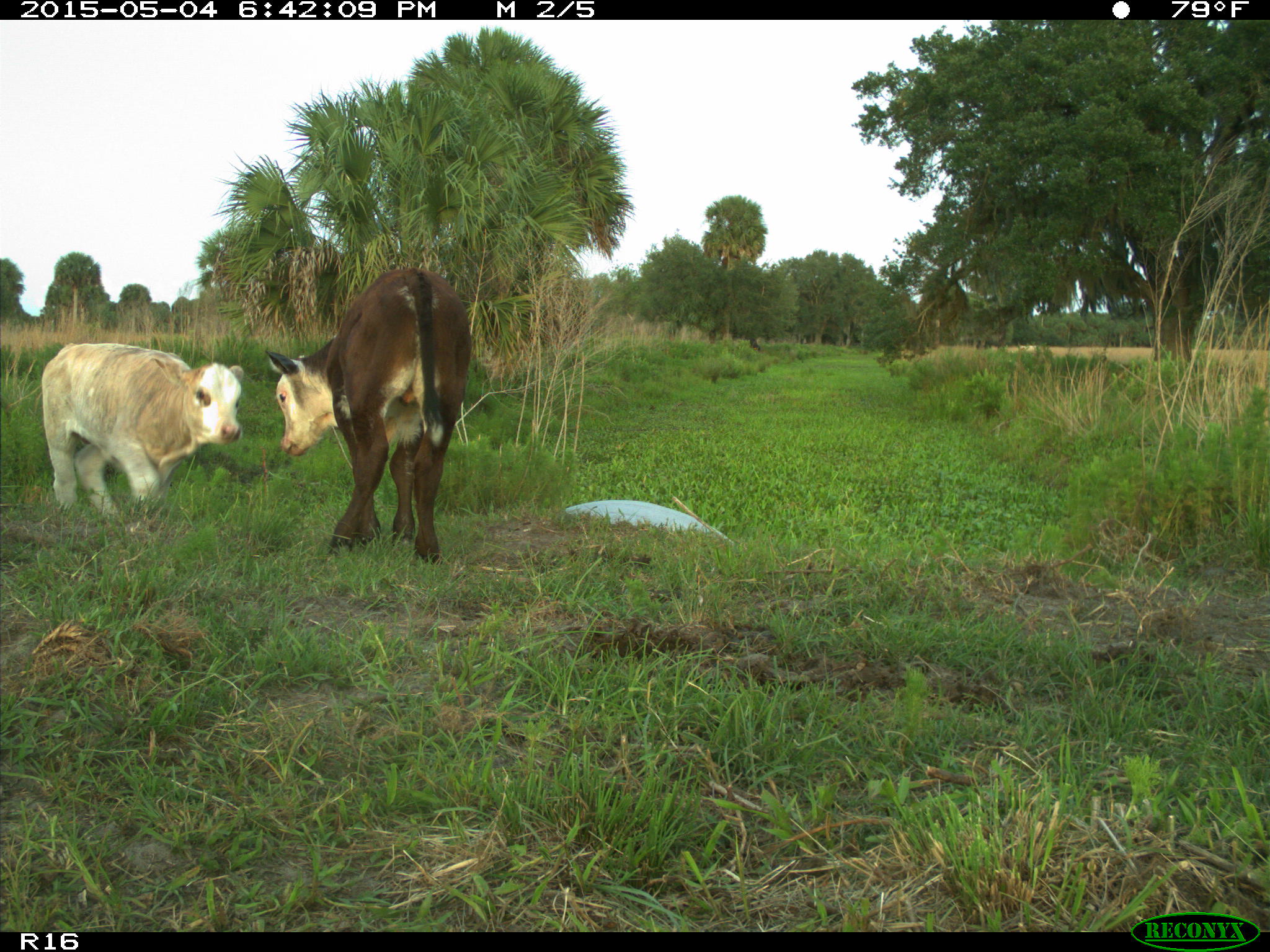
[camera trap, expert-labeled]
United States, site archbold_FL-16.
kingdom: Animalia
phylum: Chordata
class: Mammalia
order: Artiodactyla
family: Bovidae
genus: Bos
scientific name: Bos taurus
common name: domestic cow